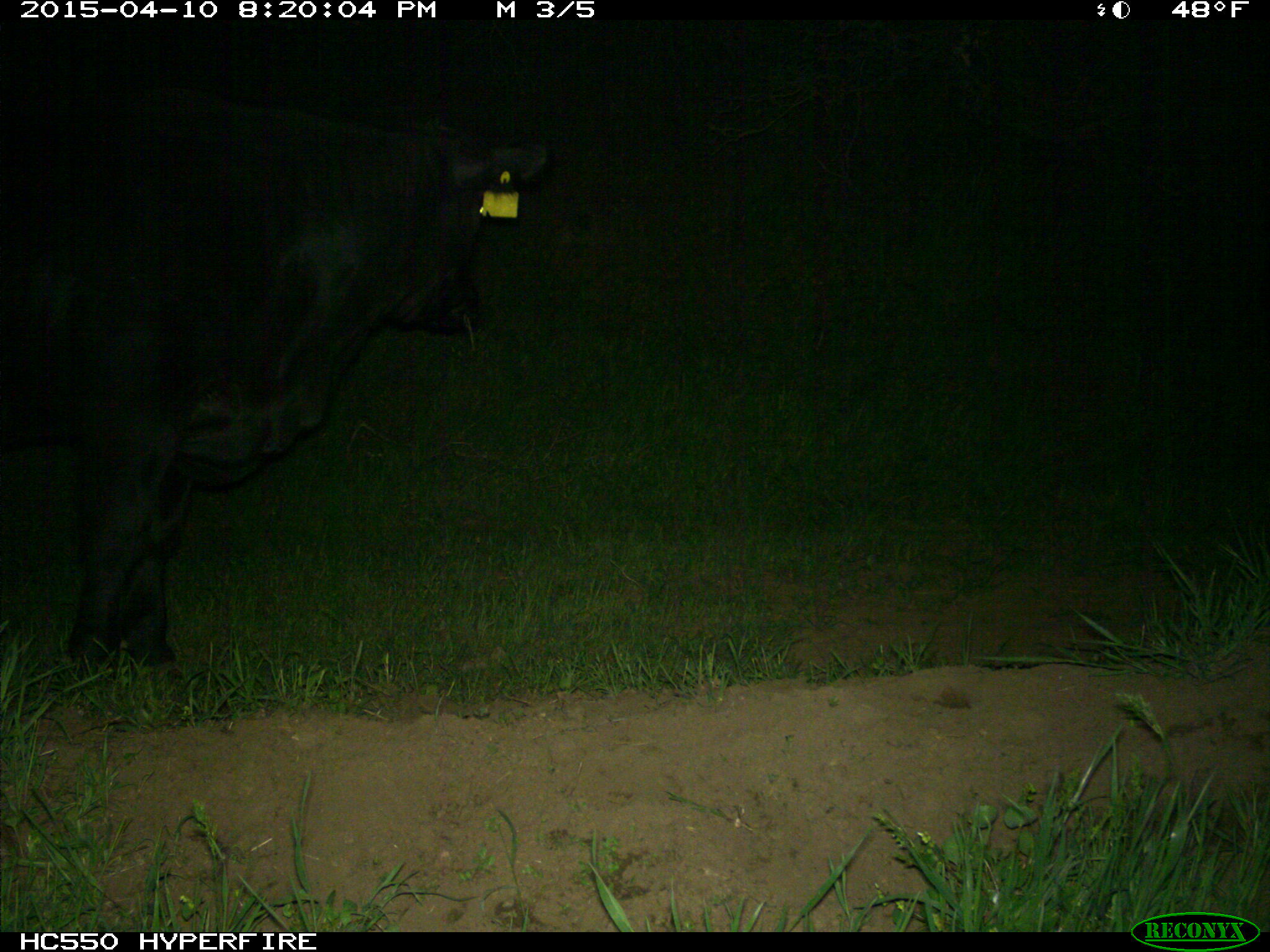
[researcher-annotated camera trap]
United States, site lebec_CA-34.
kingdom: Animalia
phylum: Chordata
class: Mammalia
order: Artiodactyla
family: Bovidae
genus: Bos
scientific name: Bos taurus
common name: domestic cow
Bos taurus (domestic cow).